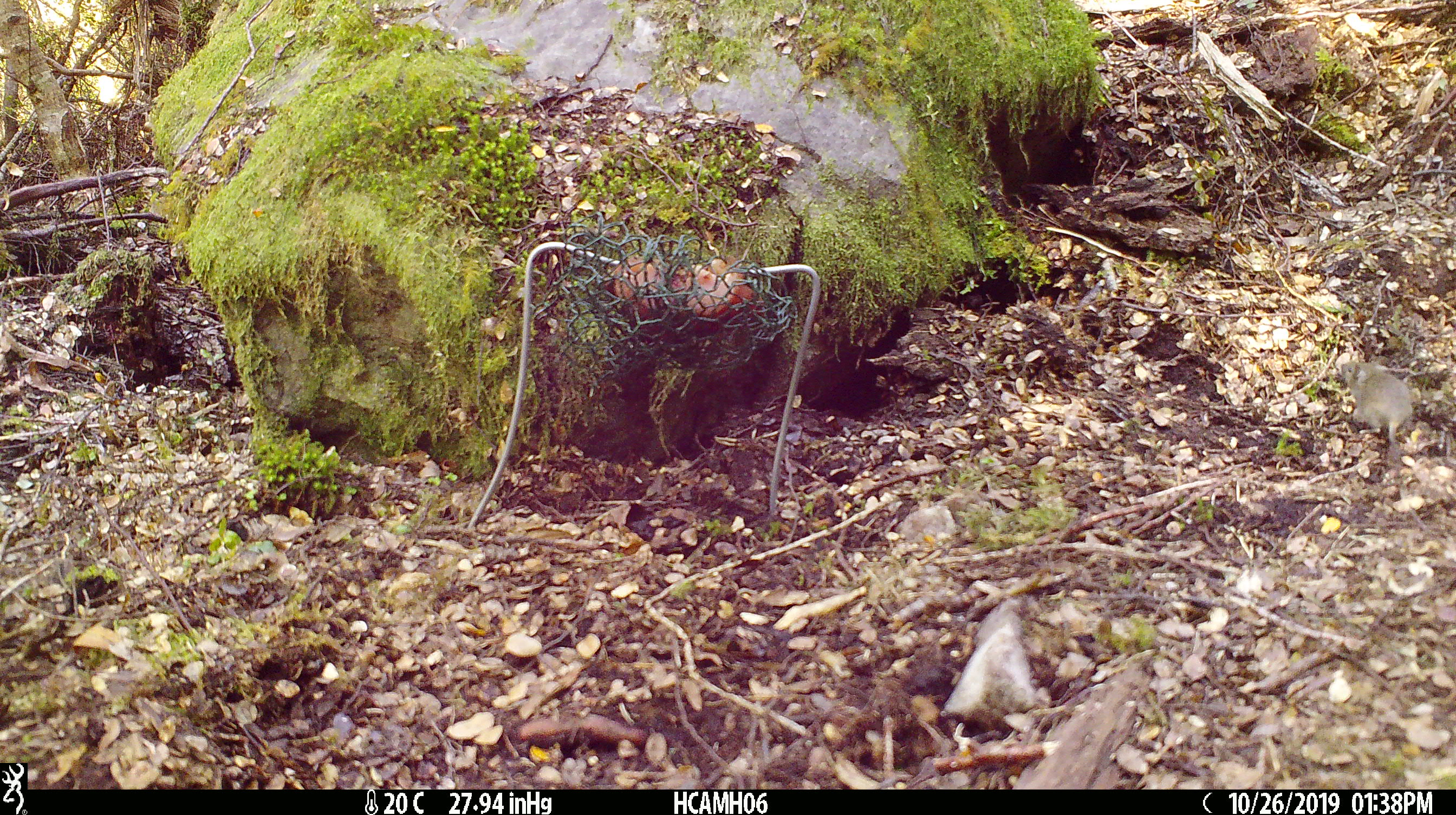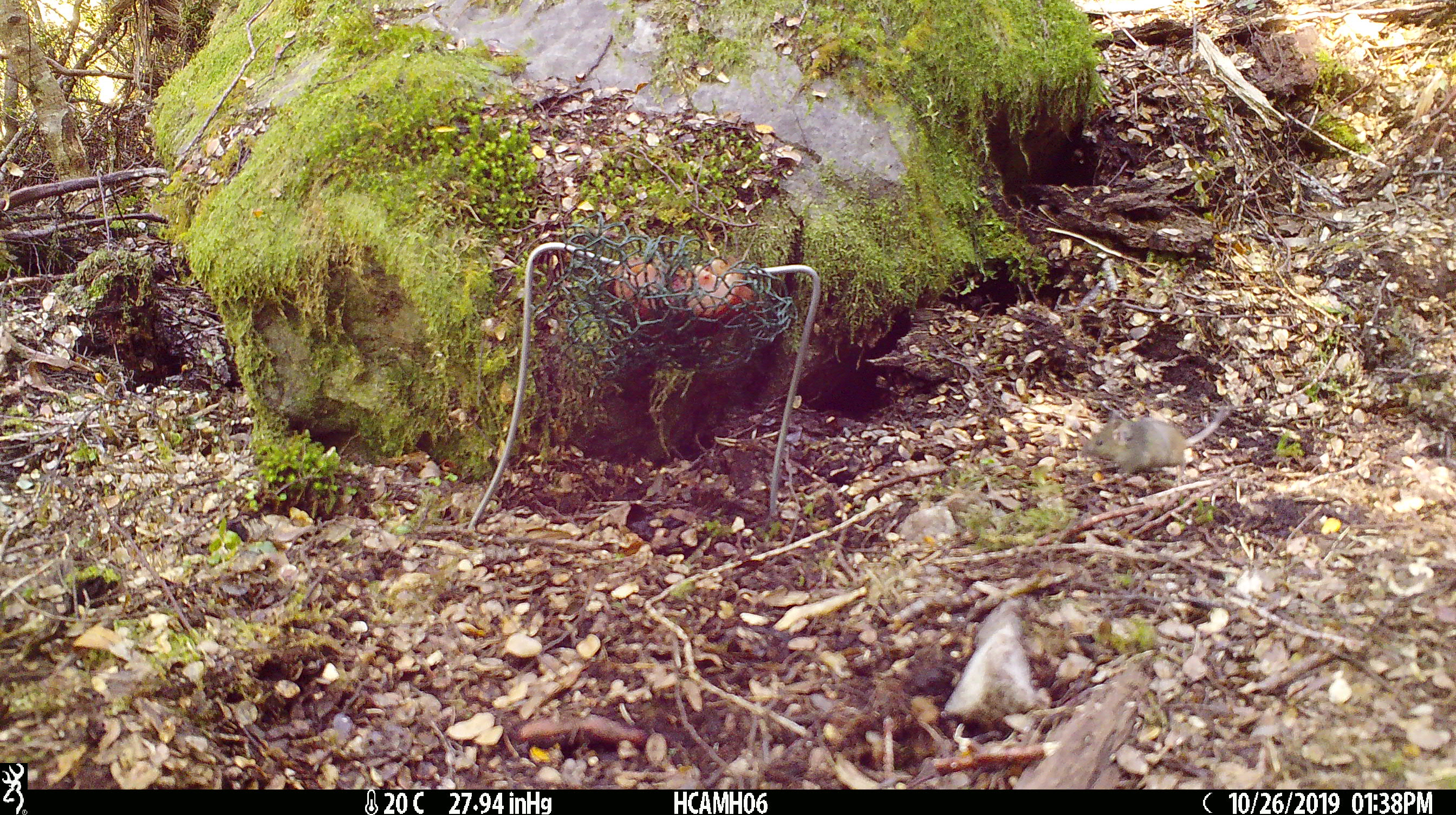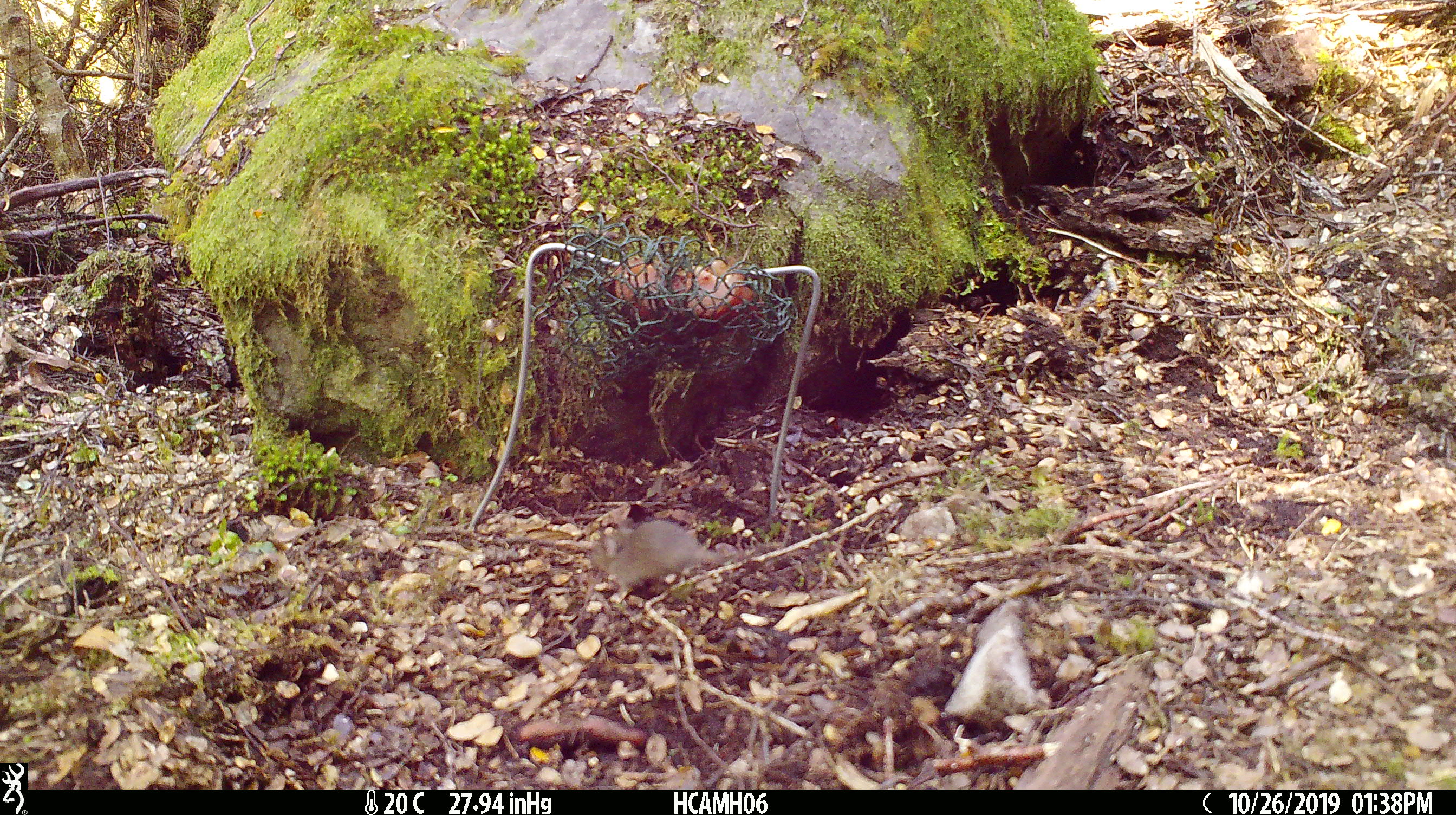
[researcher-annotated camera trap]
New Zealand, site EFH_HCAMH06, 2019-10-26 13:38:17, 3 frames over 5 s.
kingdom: Animalia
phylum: Chordata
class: Mammalia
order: Rodentia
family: Muridae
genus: Mus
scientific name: Mus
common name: mouse